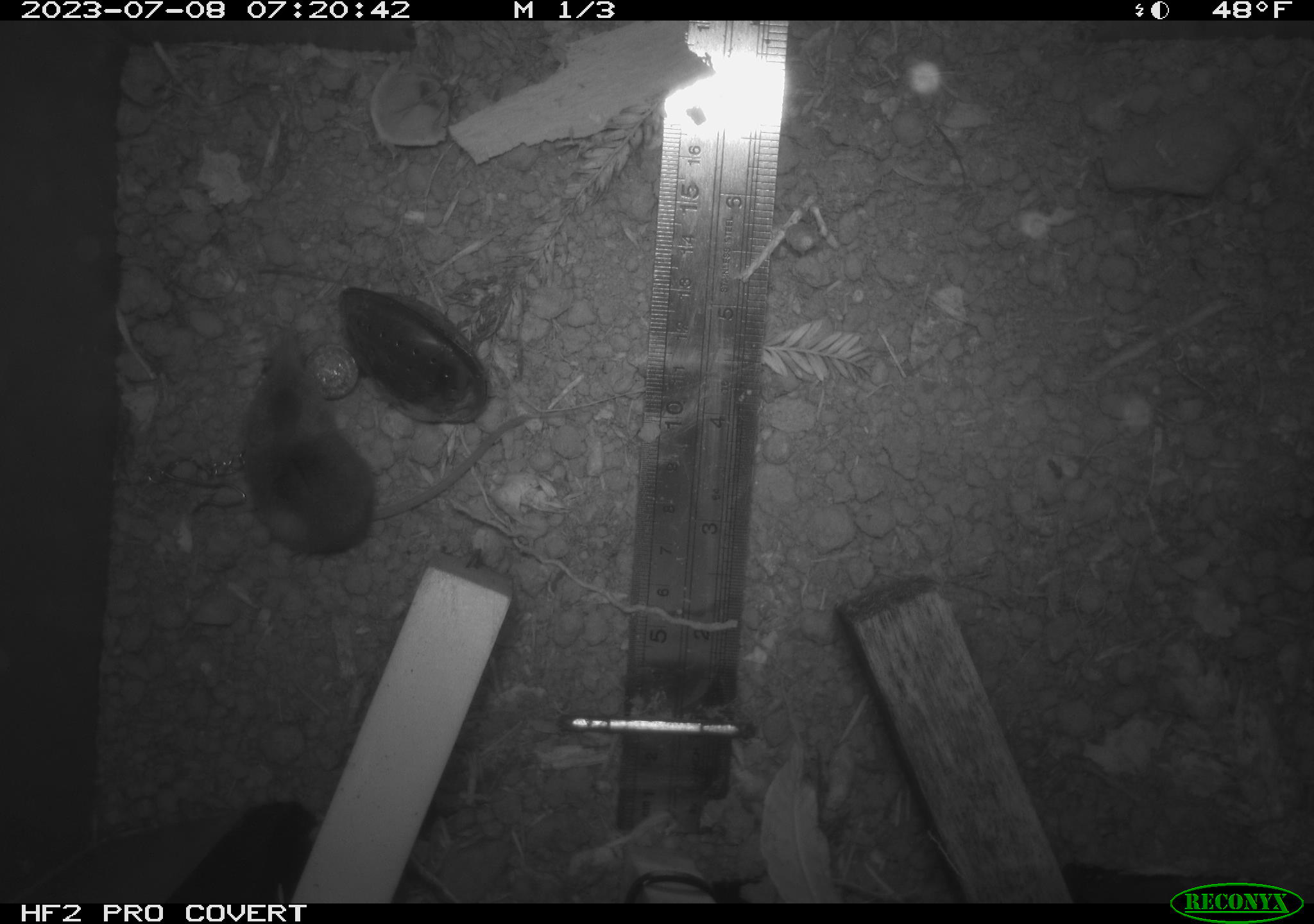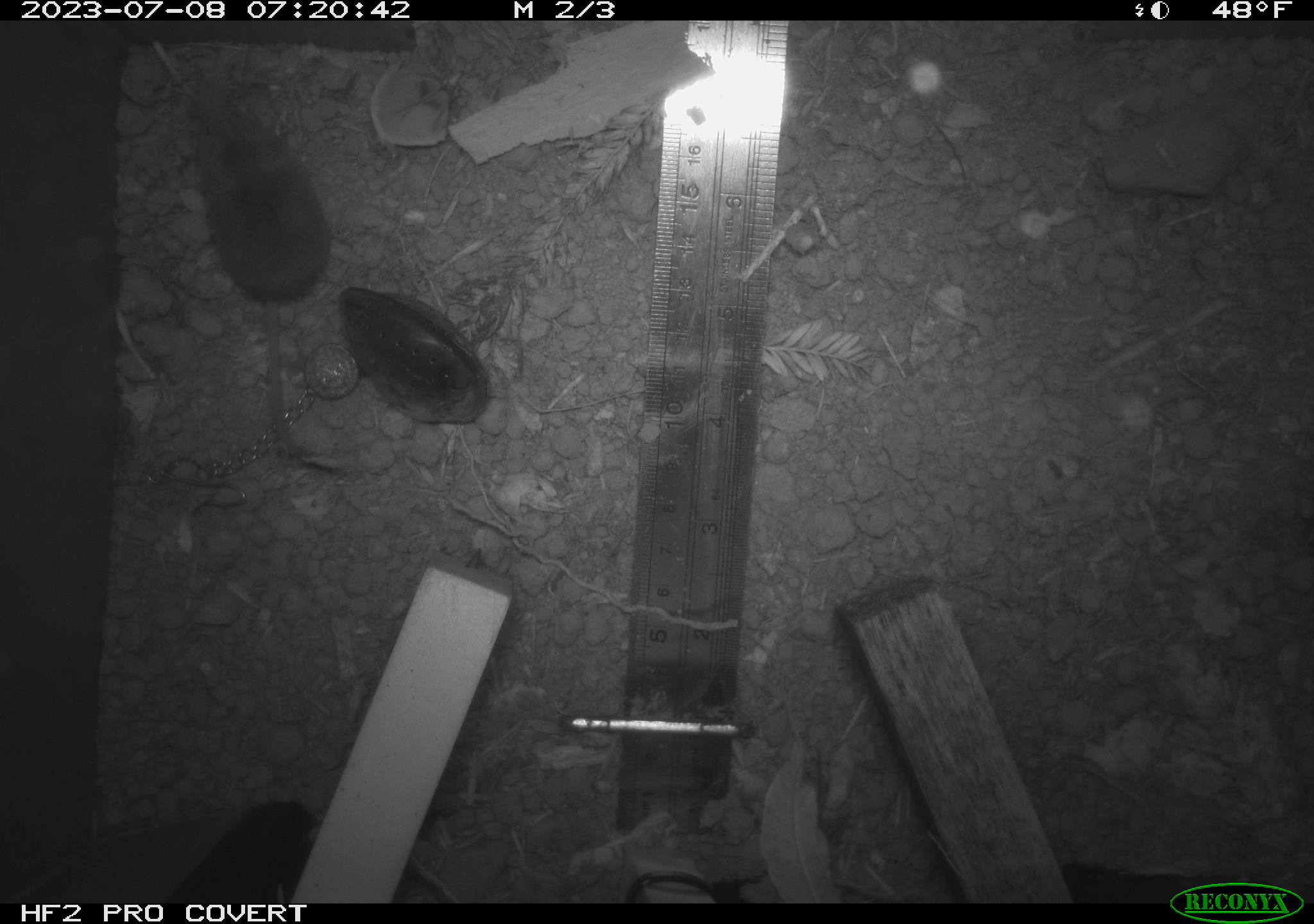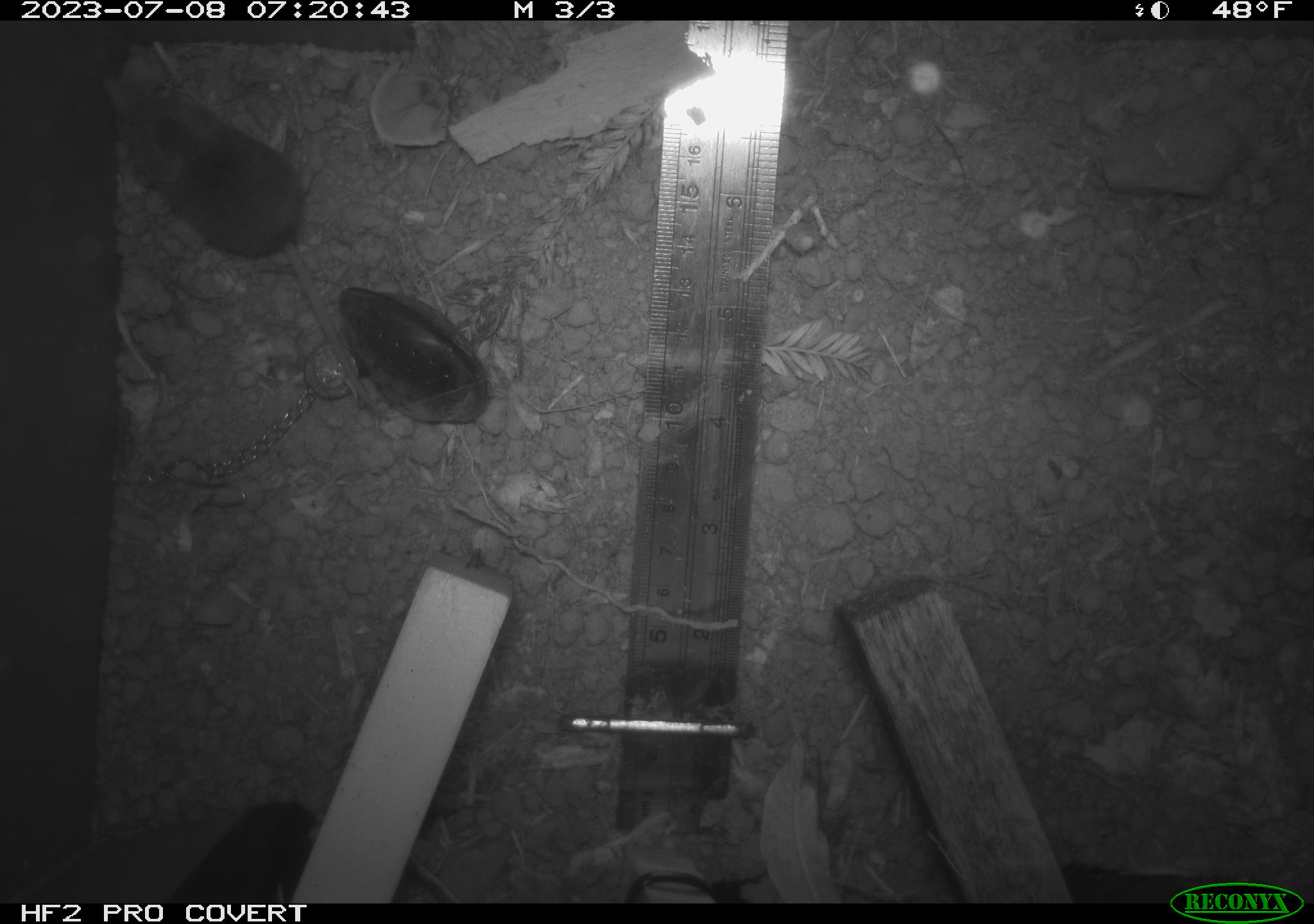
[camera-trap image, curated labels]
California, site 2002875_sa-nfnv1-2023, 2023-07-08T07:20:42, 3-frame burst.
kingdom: Animalia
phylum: Chordata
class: Mammalia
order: Eulipotyphla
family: Soricidae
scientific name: Soricidae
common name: shrews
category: soricidae family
Soricidae family (shrews) (Soricidae).